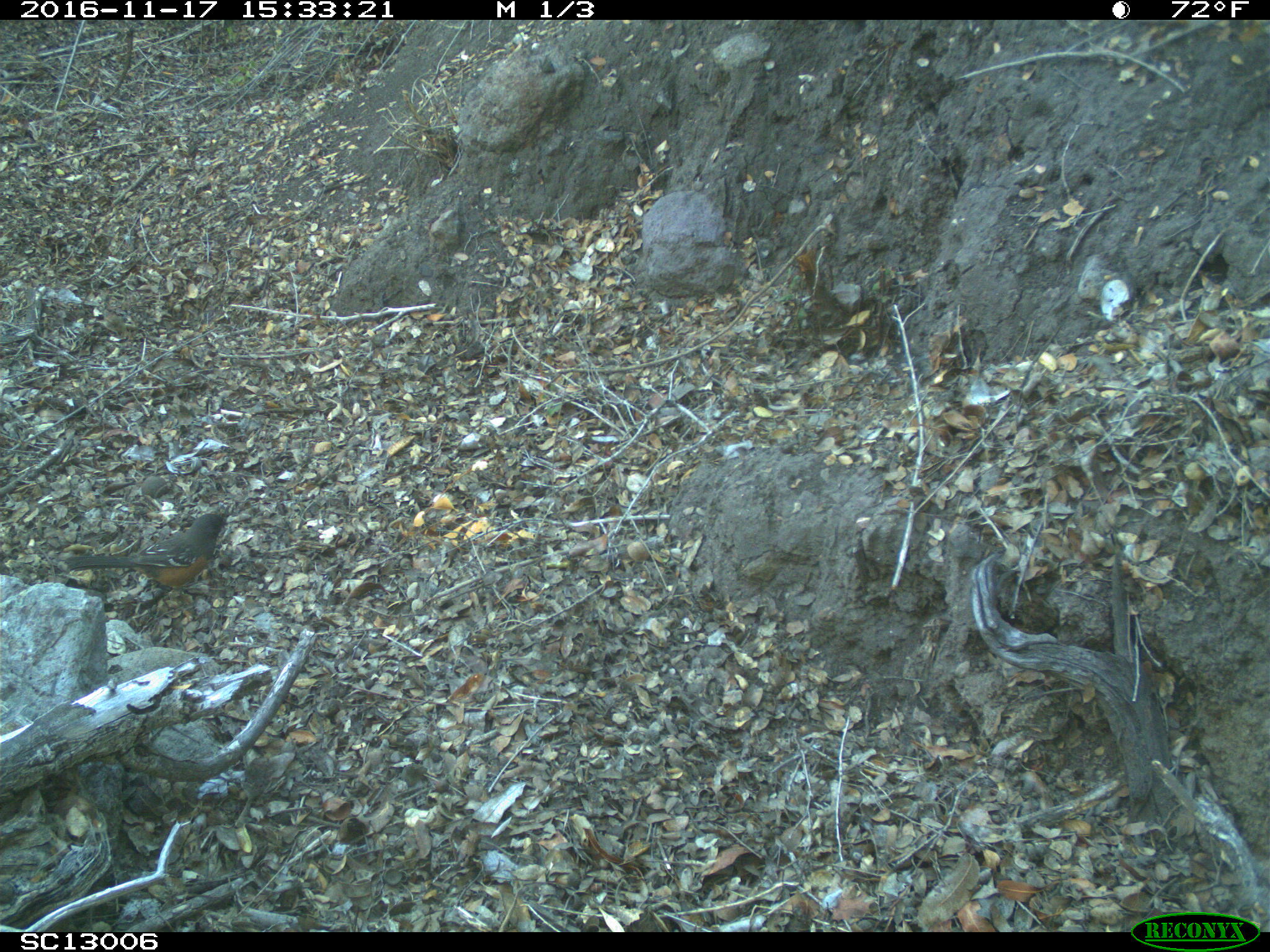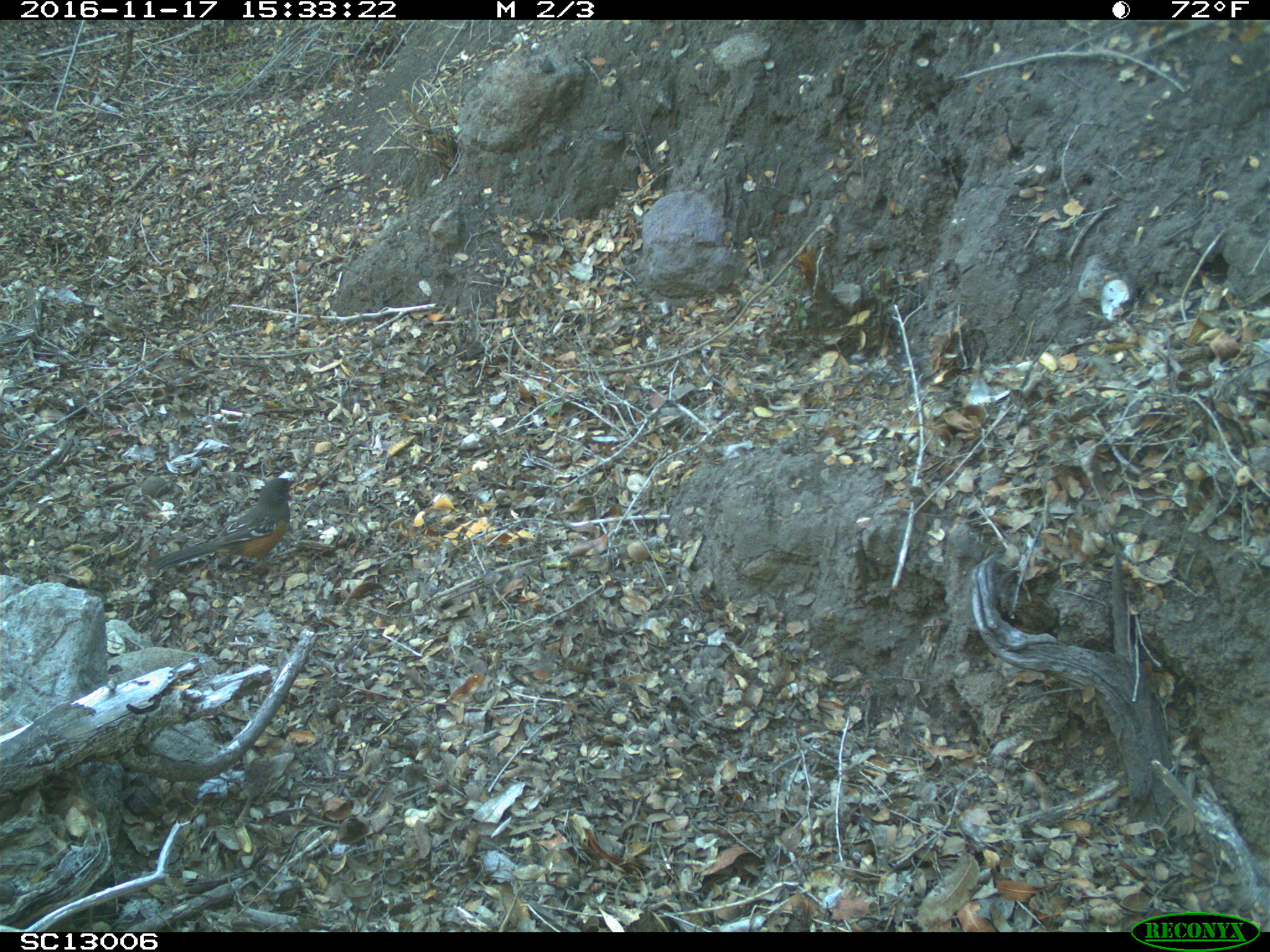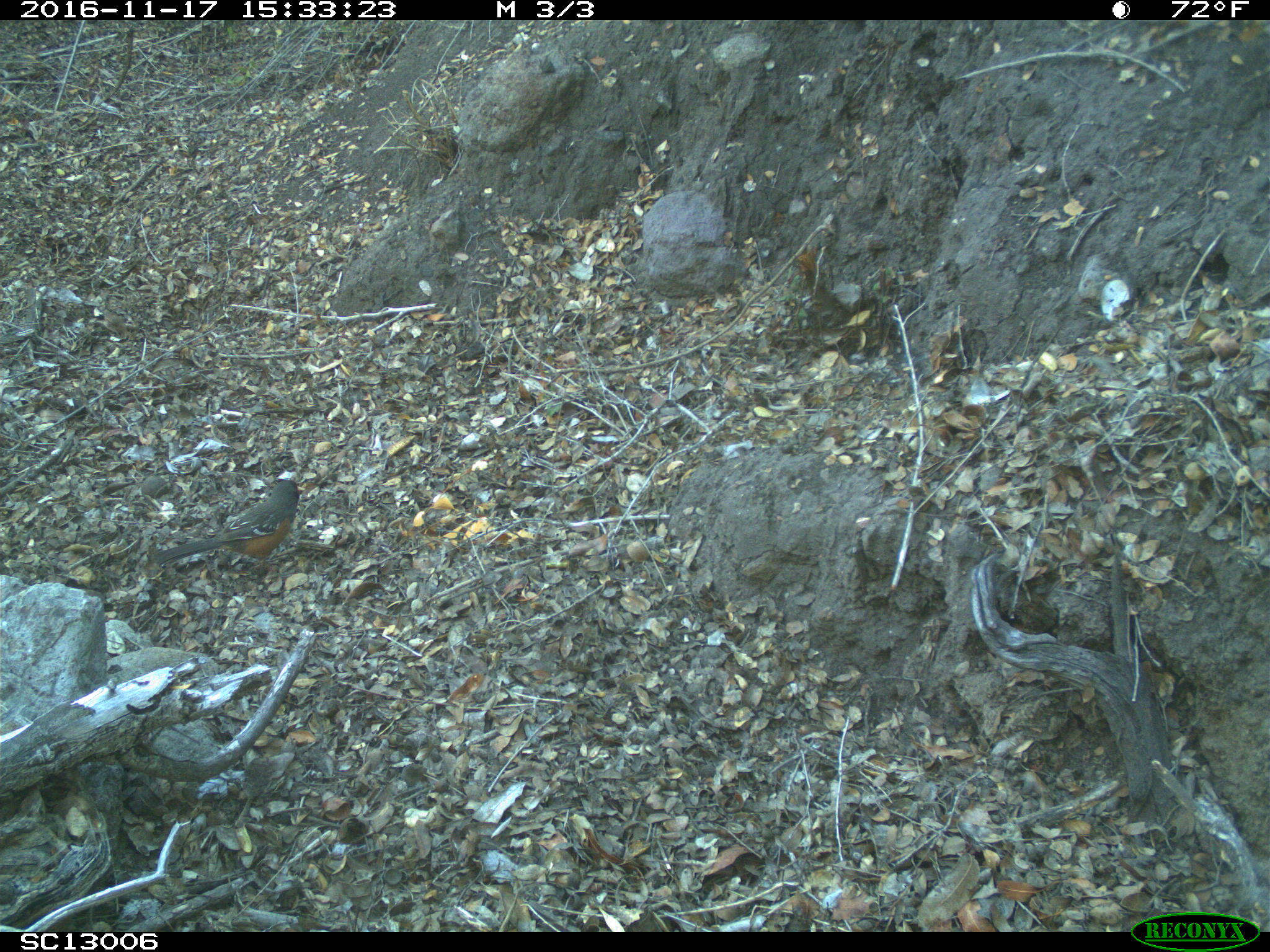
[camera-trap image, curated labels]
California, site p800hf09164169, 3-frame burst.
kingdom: Animalia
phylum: Chordata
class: Aves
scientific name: Aves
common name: bird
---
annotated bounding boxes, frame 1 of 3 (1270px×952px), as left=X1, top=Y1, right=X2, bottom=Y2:
bird: left=64, top=511, right=226, bottom=596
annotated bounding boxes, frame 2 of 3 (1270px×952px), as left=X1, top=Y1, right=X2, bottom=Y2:
bird: left=153, top=478, right=298, bottom=577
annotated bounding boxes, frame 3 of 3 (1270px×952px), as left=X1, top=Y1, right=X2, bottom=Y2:
bird: left=150, top=478, right=298, bottom=584